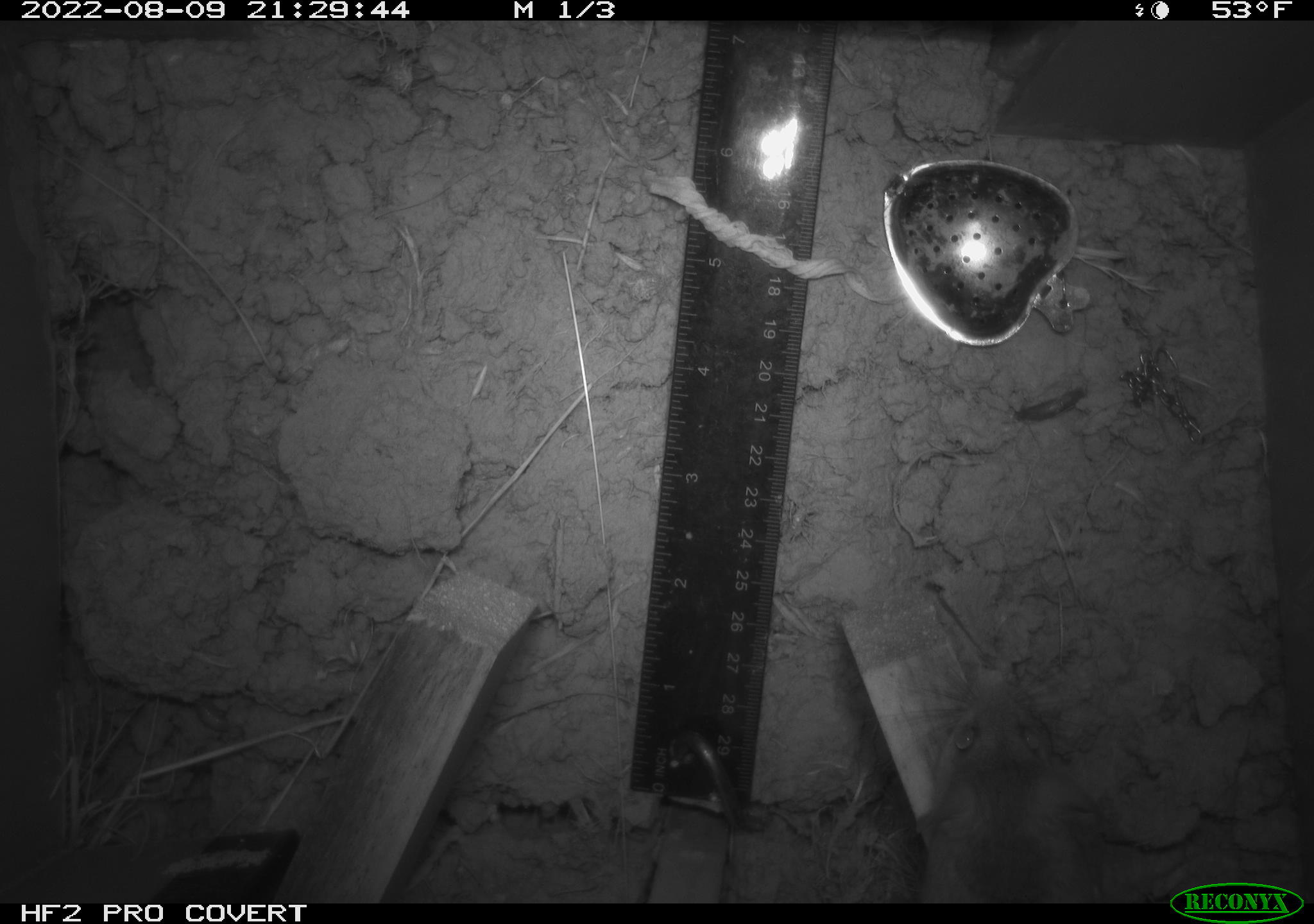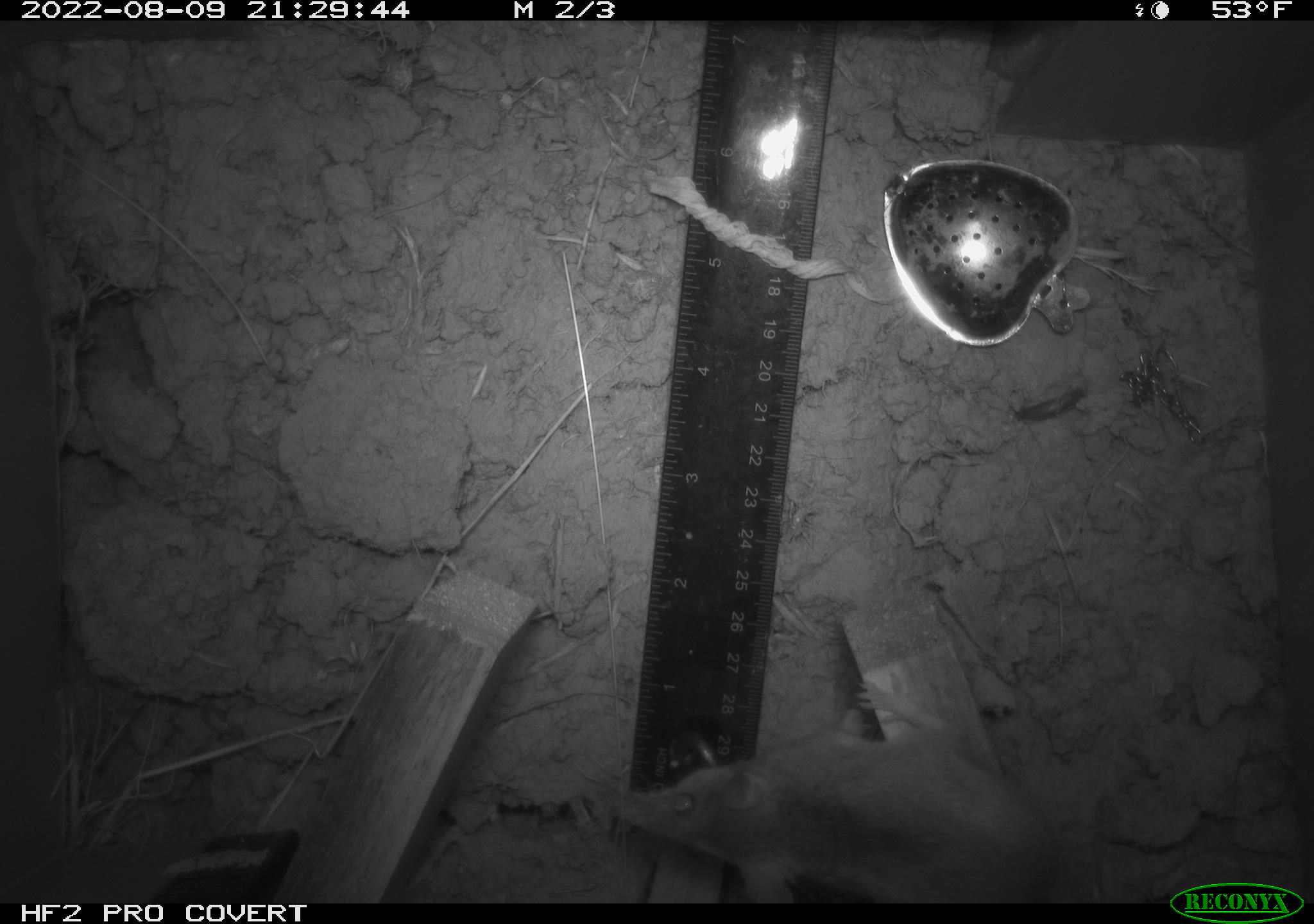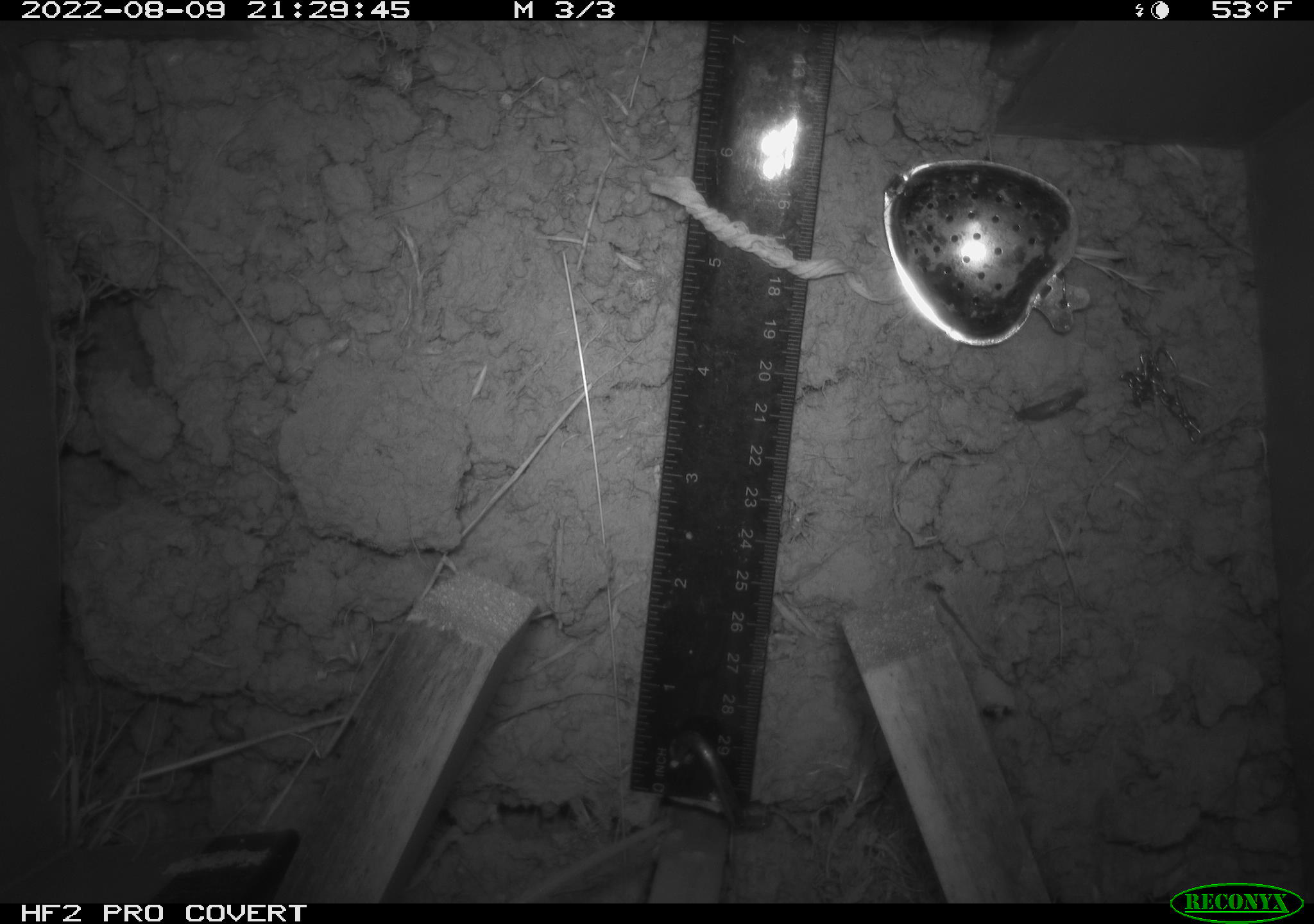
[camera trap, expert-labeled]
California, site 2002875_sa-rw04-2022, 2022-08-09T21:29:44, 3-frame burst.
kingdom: Animalia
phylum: Chordata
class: Mammalia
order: Rodentia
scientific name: Rodentia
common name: mouse species